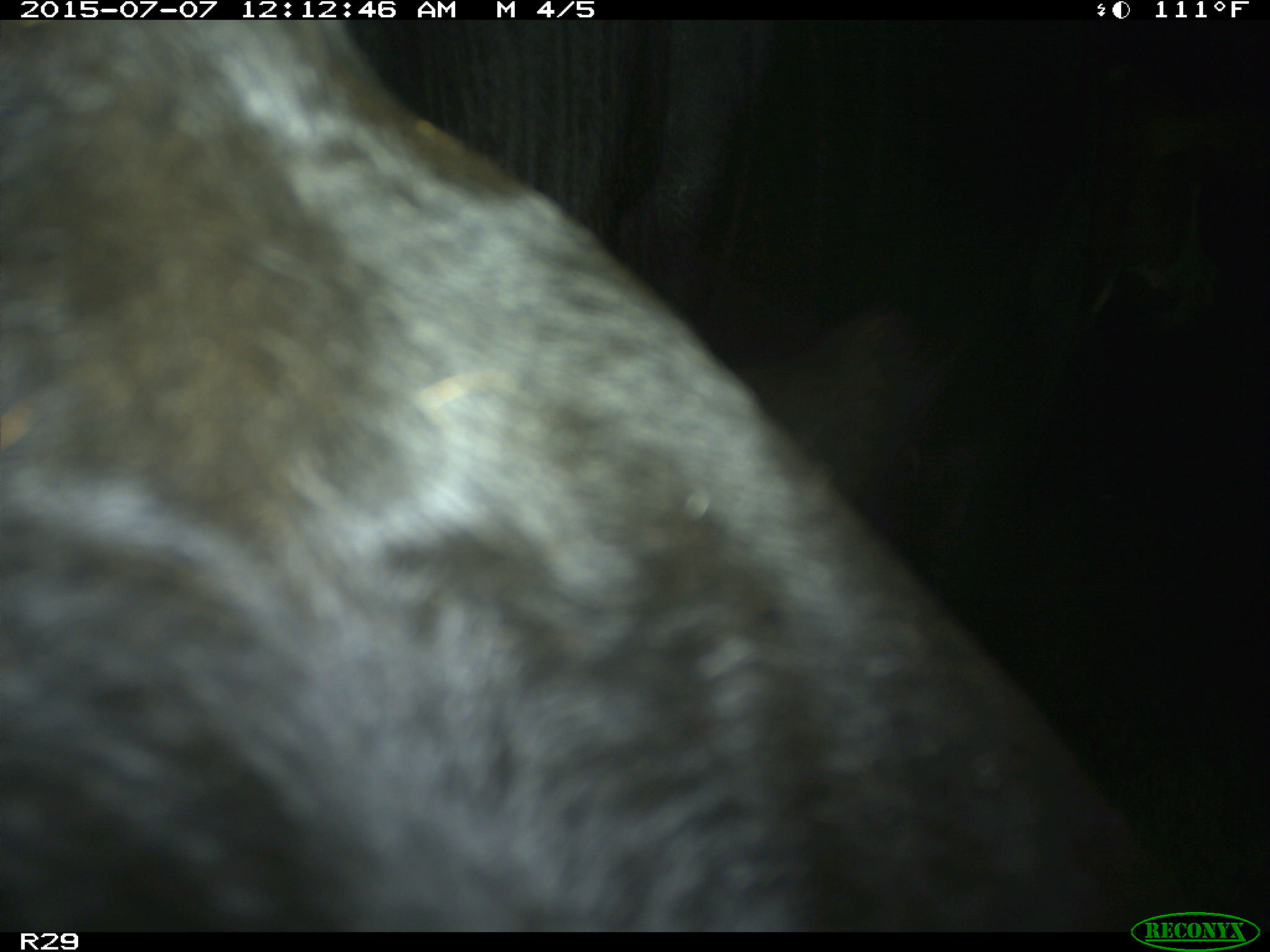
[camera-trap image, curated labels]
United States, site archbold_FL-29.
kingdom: Animalia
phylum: Chordata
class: Mammalia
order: Artiodactyla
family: Bovidae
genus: Bos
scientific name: Bos taurus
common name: domestic cow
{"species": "Bos taurus (domestic cow)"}